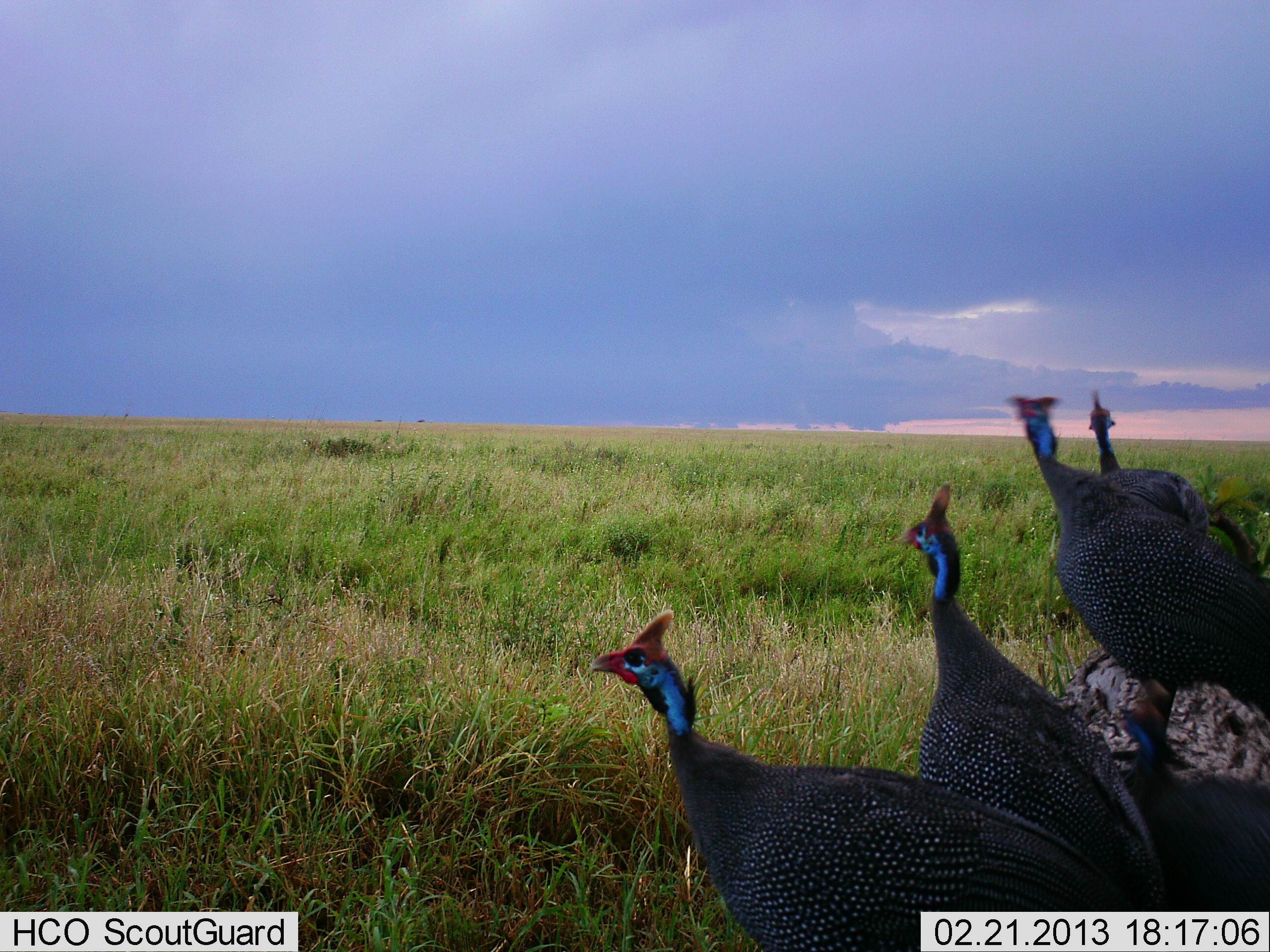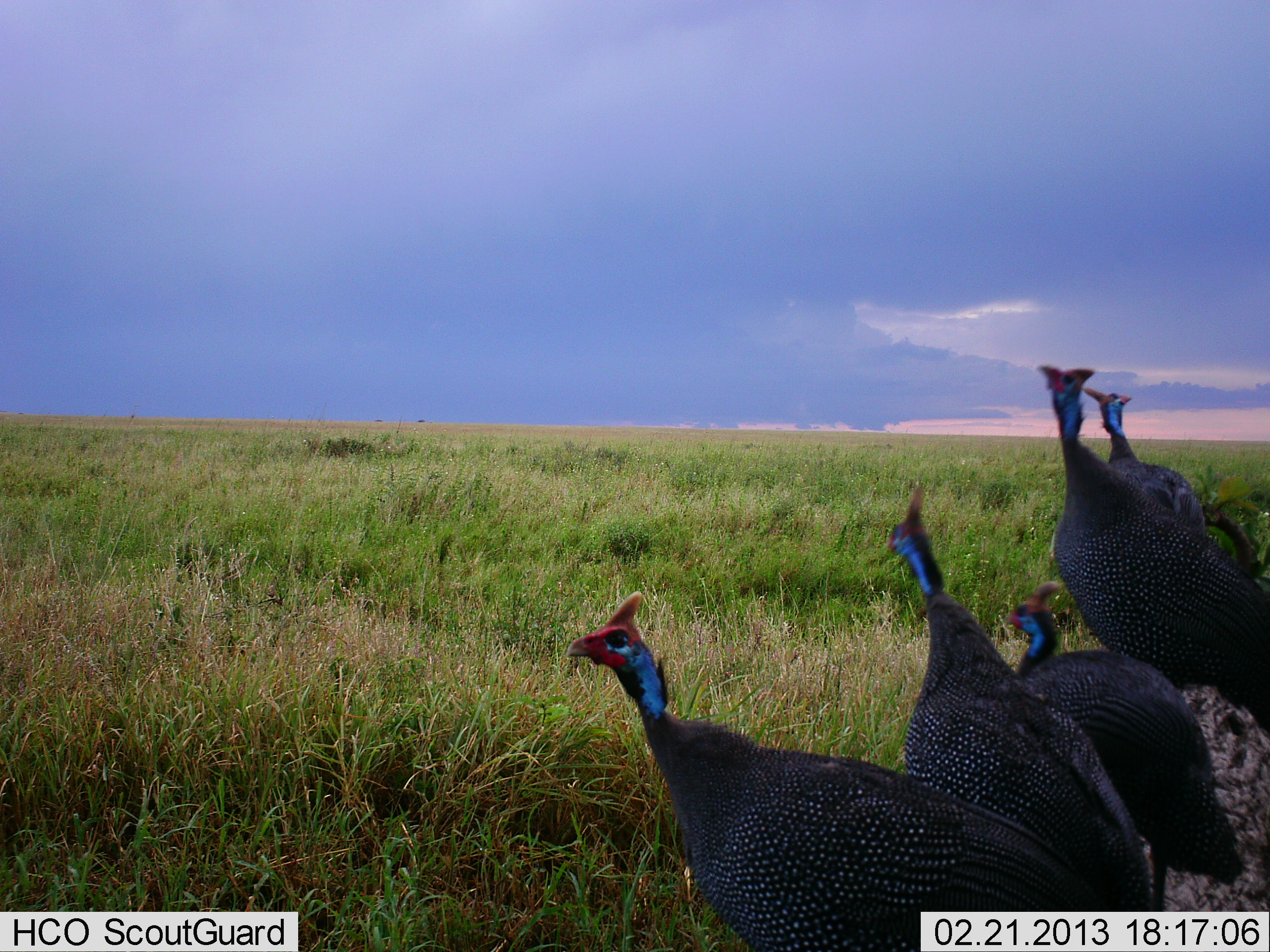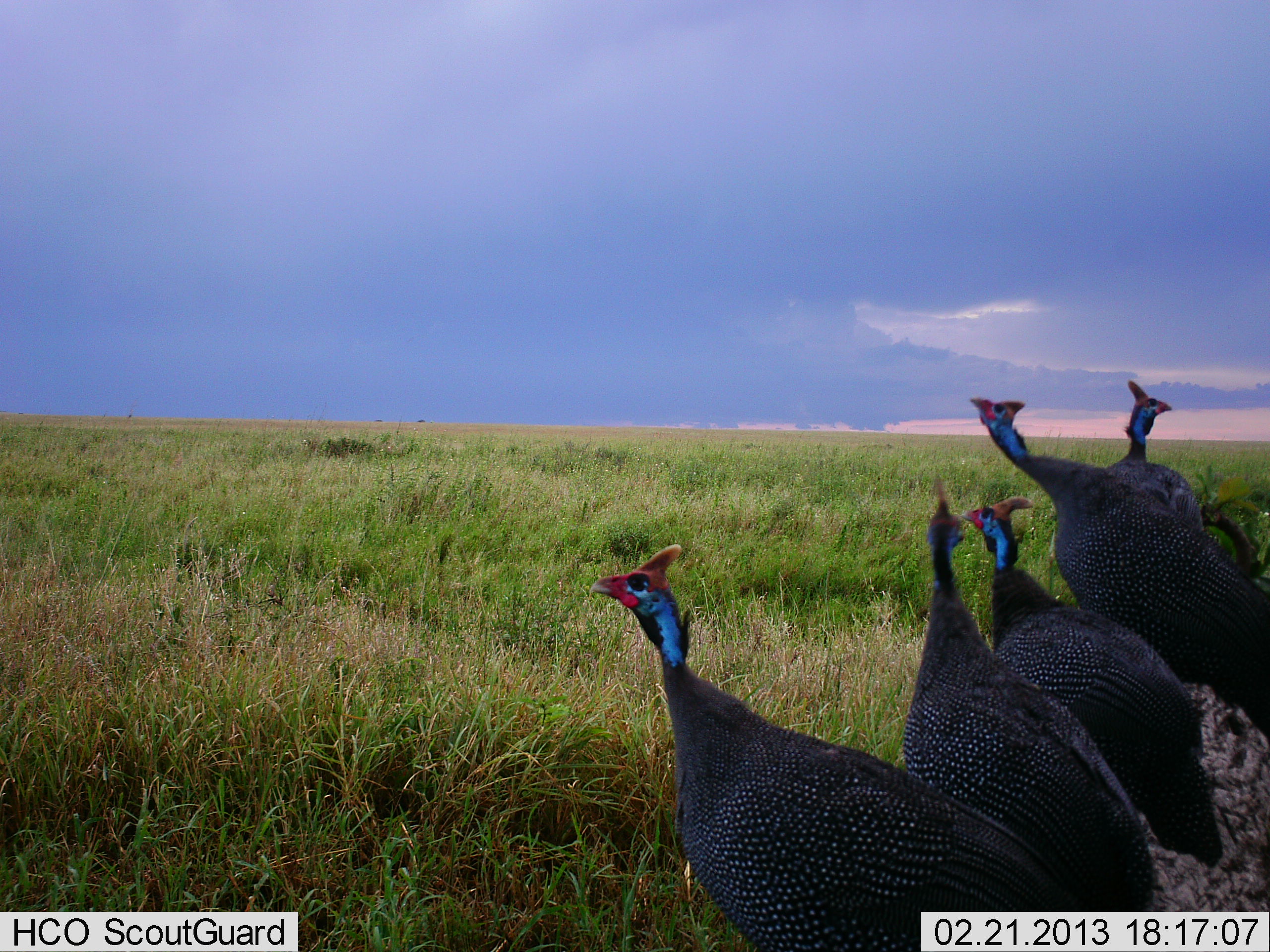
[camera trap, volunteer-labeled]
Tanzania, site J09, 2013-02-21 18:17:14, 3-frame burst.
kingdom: Animalia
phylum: Chordata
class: Aves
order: Galliformes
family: Numididae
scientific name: Numididae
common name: guinea fowl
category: guineafowl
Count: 5.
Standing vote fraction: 82%.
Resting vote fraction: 16%.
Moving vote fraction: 21%.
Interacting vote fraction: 13%.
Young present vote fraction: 0%.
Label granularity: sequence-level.